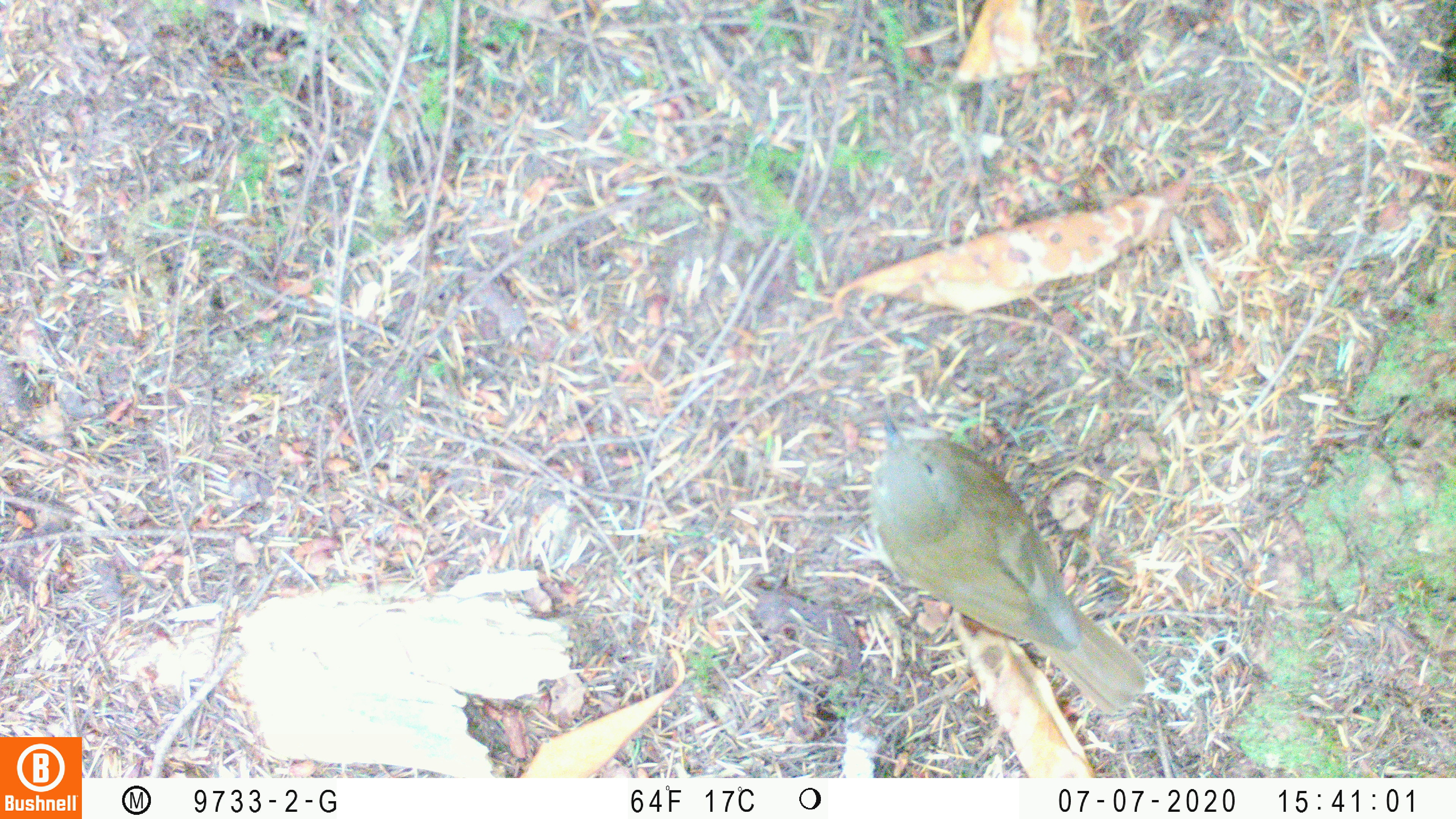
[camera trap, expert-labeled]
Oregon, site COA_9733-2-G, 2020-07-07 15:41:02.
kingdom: Animalia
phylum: Chordata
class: Aves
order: Passeriformes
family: Turdidae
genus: Catharus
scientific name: Catharus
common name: brown thrushes and nightingale-thrushes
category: catharus species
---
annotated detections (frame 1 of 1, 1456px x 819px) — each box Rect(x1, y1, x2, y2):
catharus species: Rect(863, 415, 1139, 714)